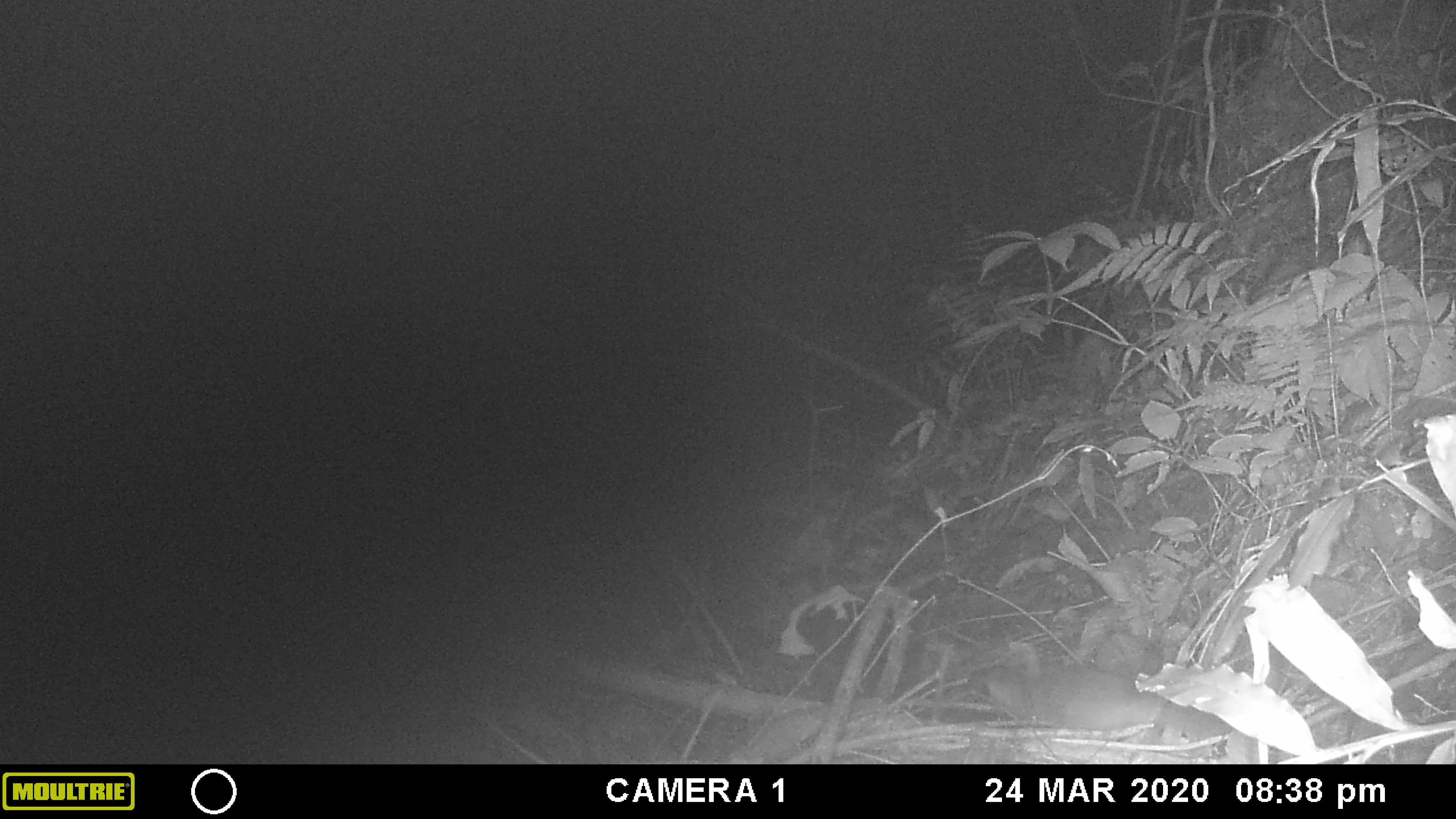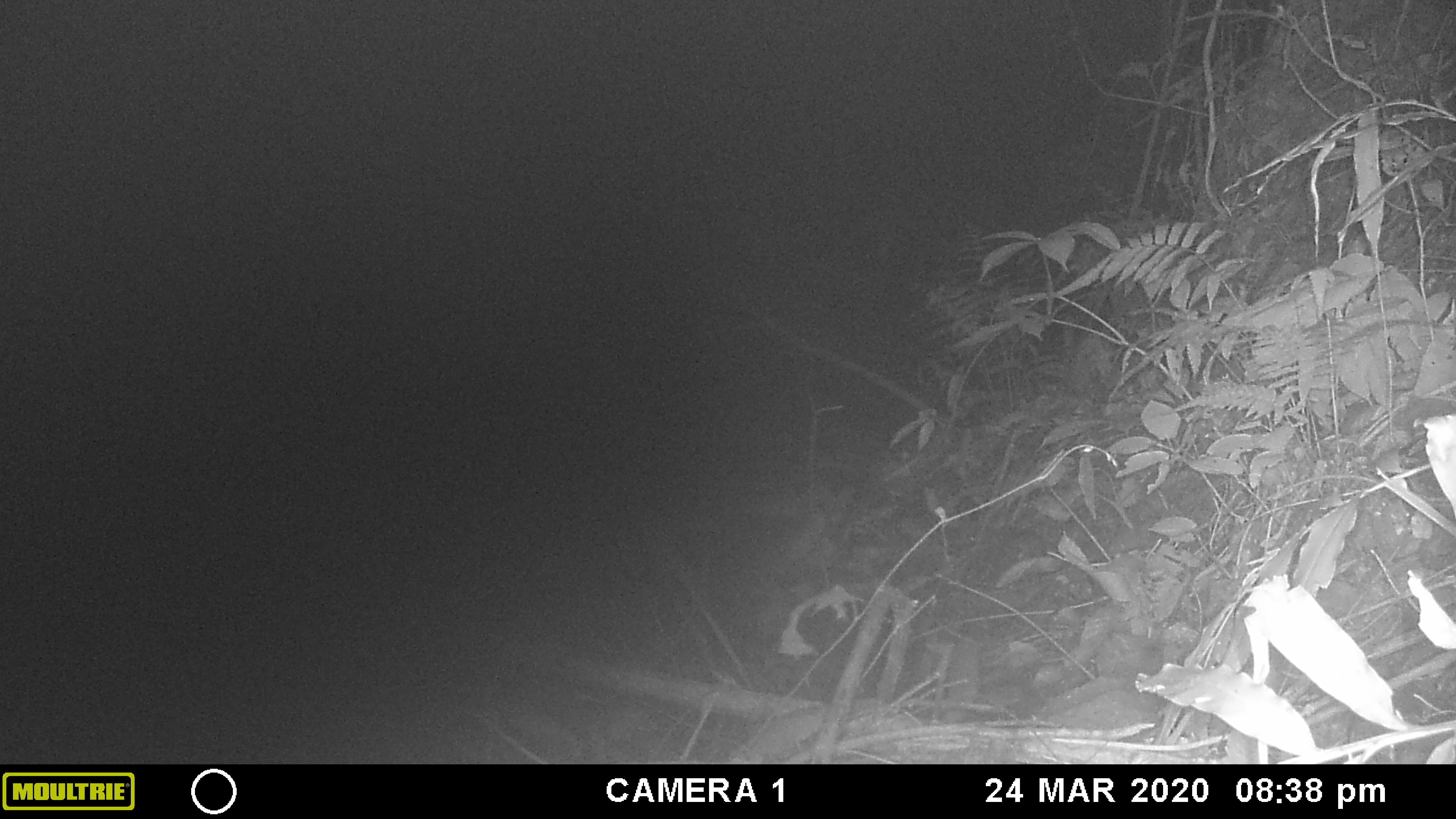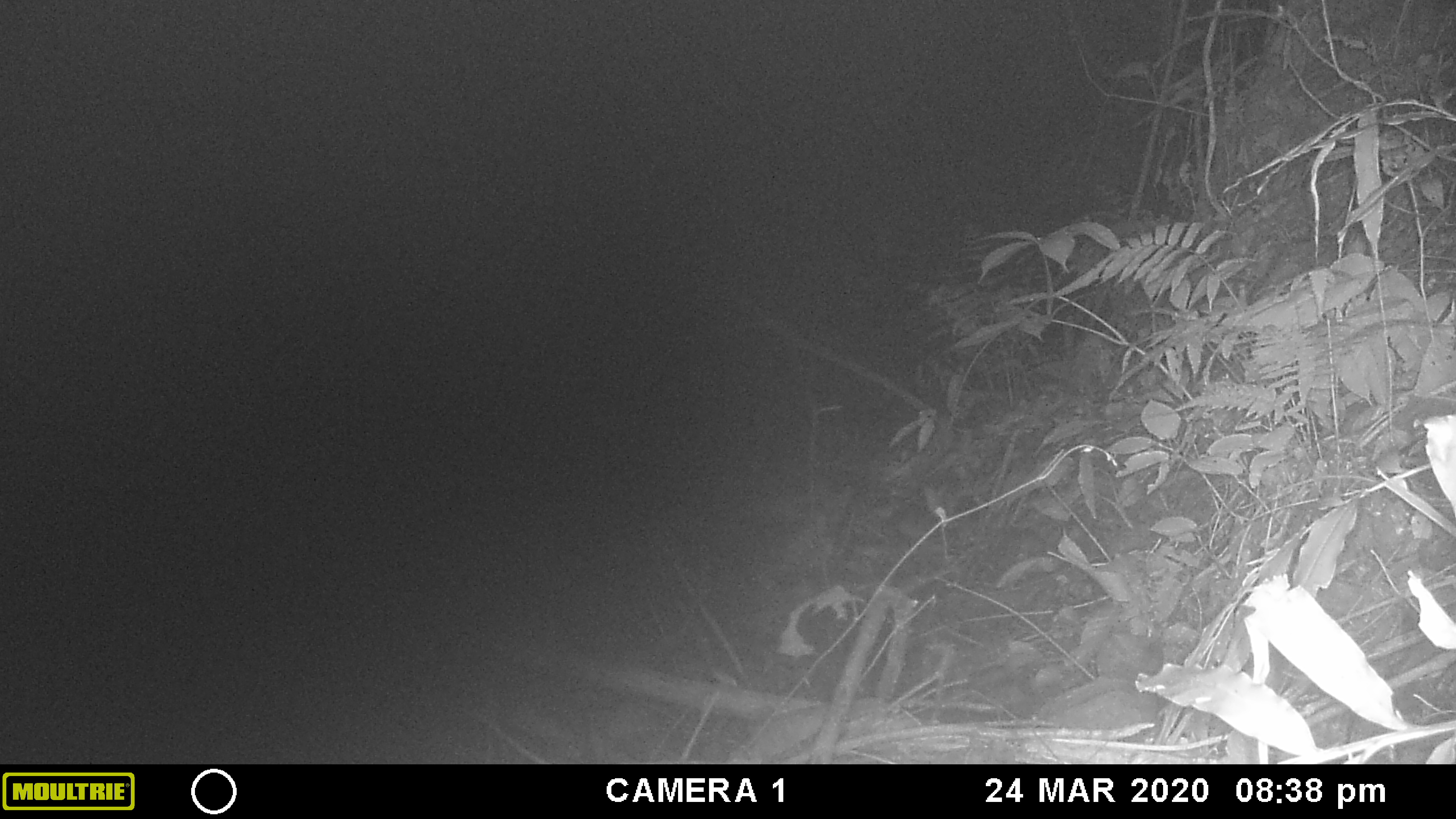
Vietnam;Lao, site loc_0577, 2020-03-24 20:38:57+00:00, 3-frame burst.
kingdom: Animalia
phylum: Chordata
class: Mammalia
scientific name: Mammalia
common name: mammal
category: unidentified small mammal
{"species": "unidentified small mammal (mammal) (Mammalia)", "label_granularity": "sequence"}